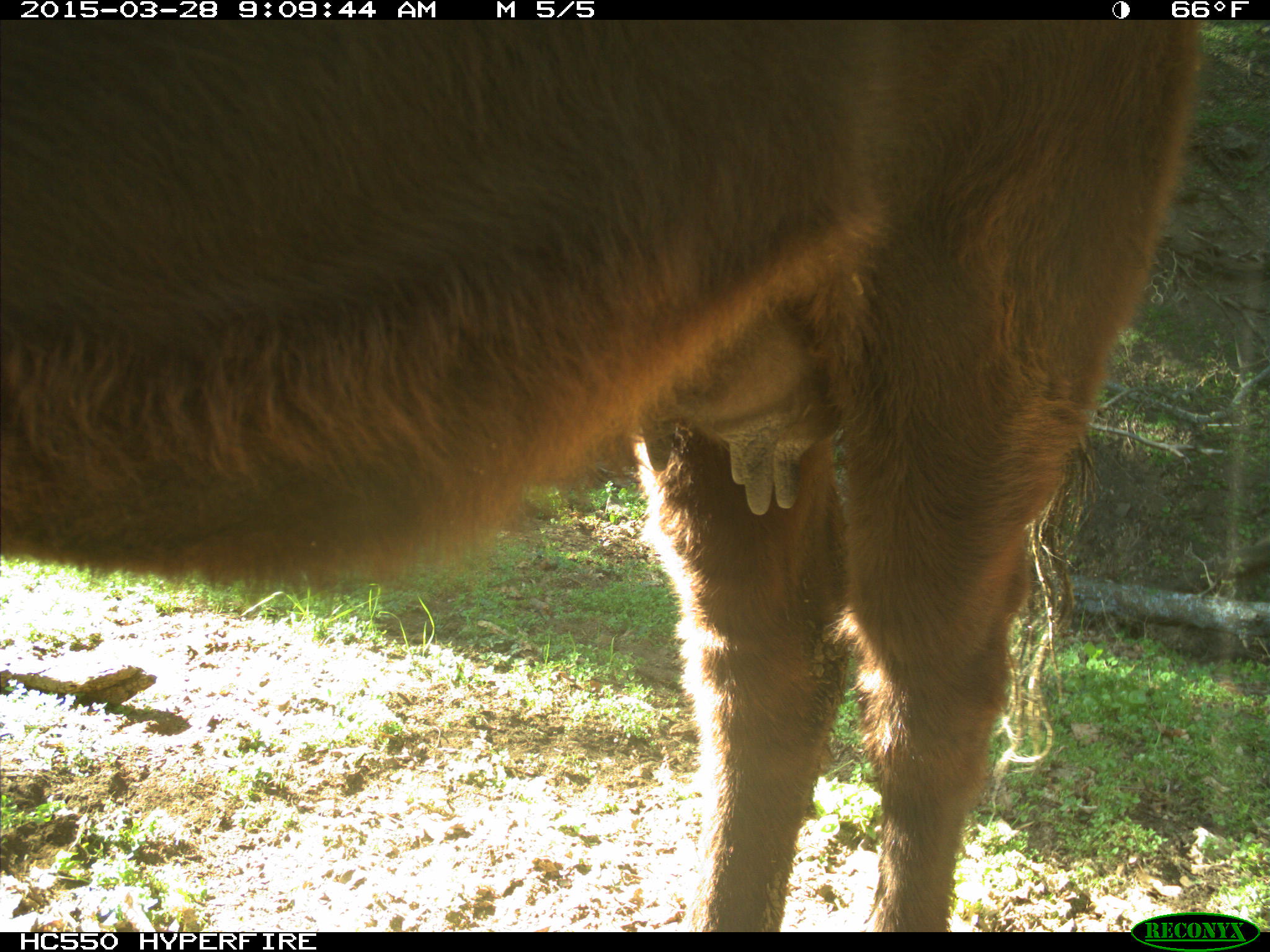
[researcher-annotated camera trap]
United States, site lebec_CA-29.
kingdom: Animalia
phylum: Chordata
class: Mammalia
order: Artiodactyla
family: Bovidae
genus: Bos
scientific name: Bos taurus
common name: domestic cow